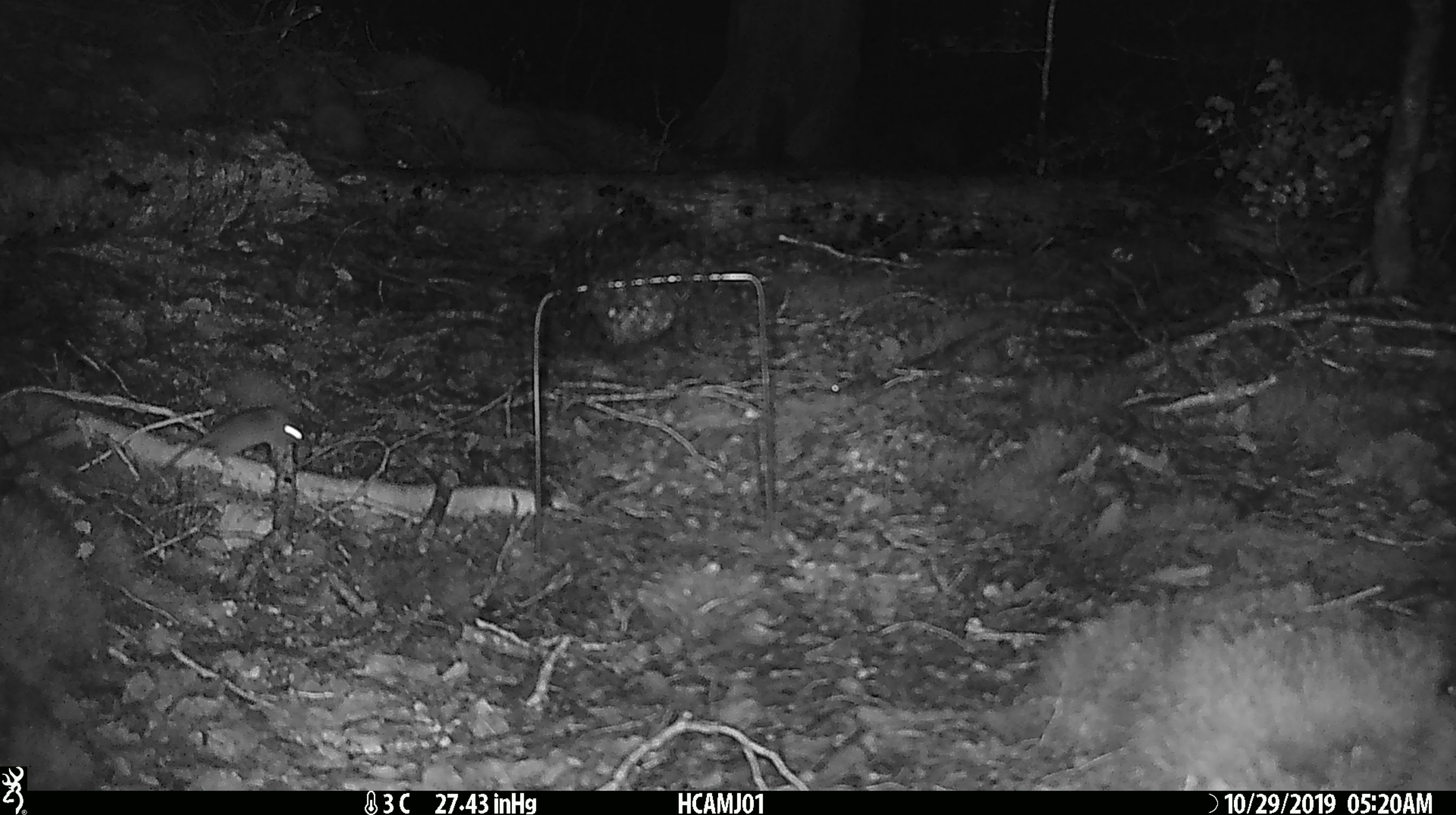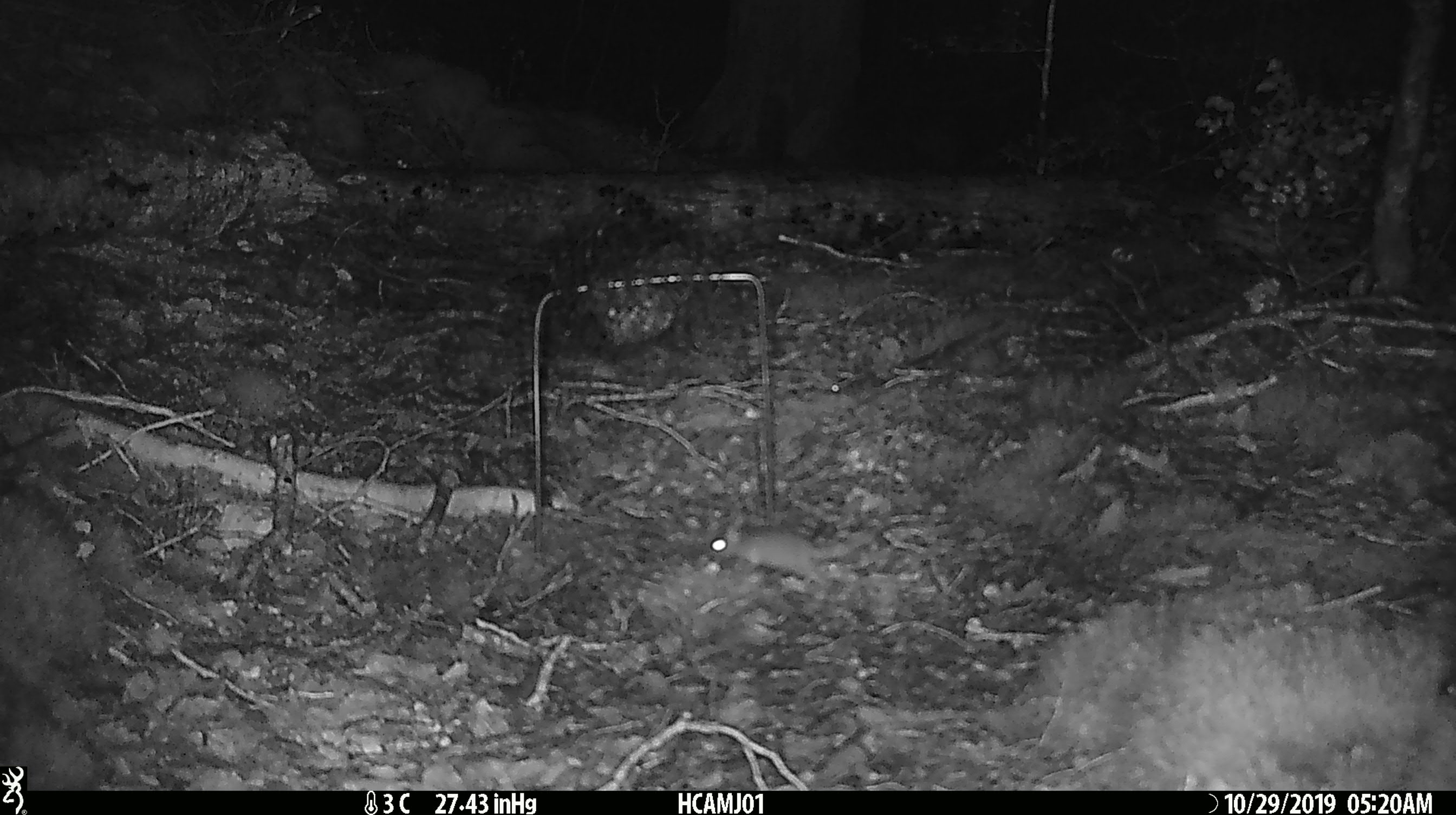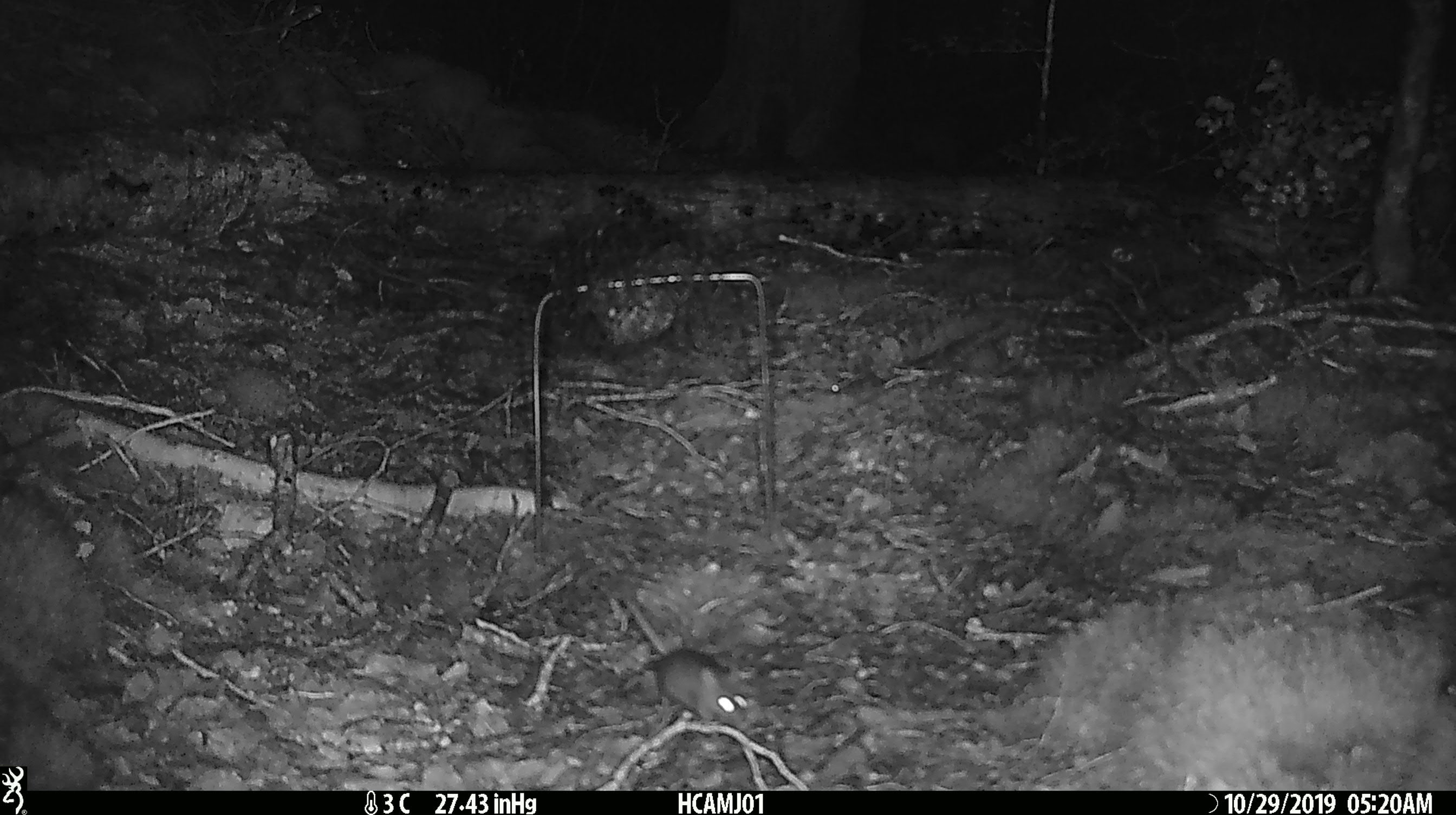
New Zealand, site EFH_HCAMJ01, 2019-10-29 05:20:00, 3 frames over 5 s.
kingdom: Animalia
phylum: Chordata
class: Mammalia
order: Rodentia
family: Muridae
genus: Mus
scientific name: Mus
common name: mouse